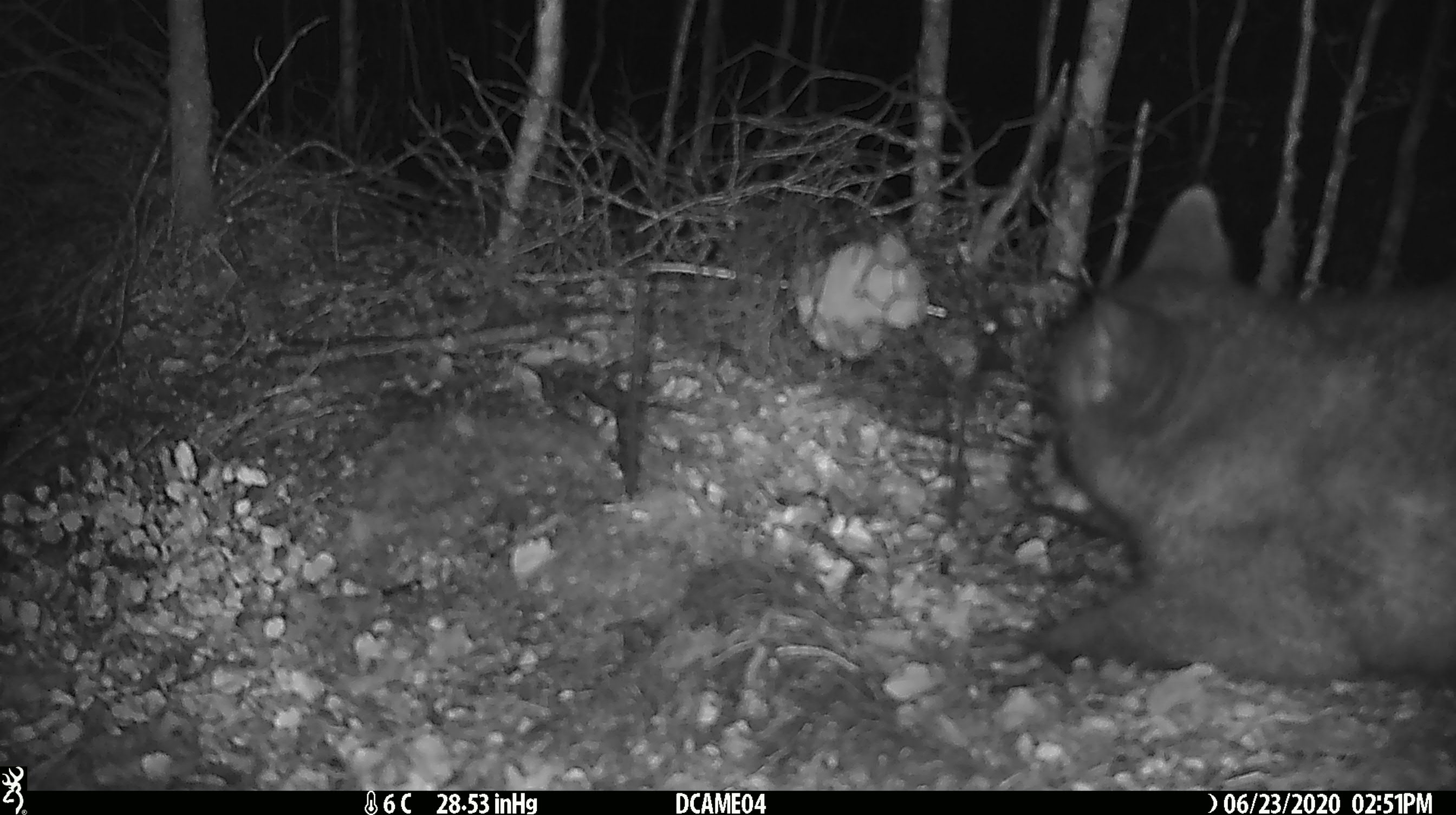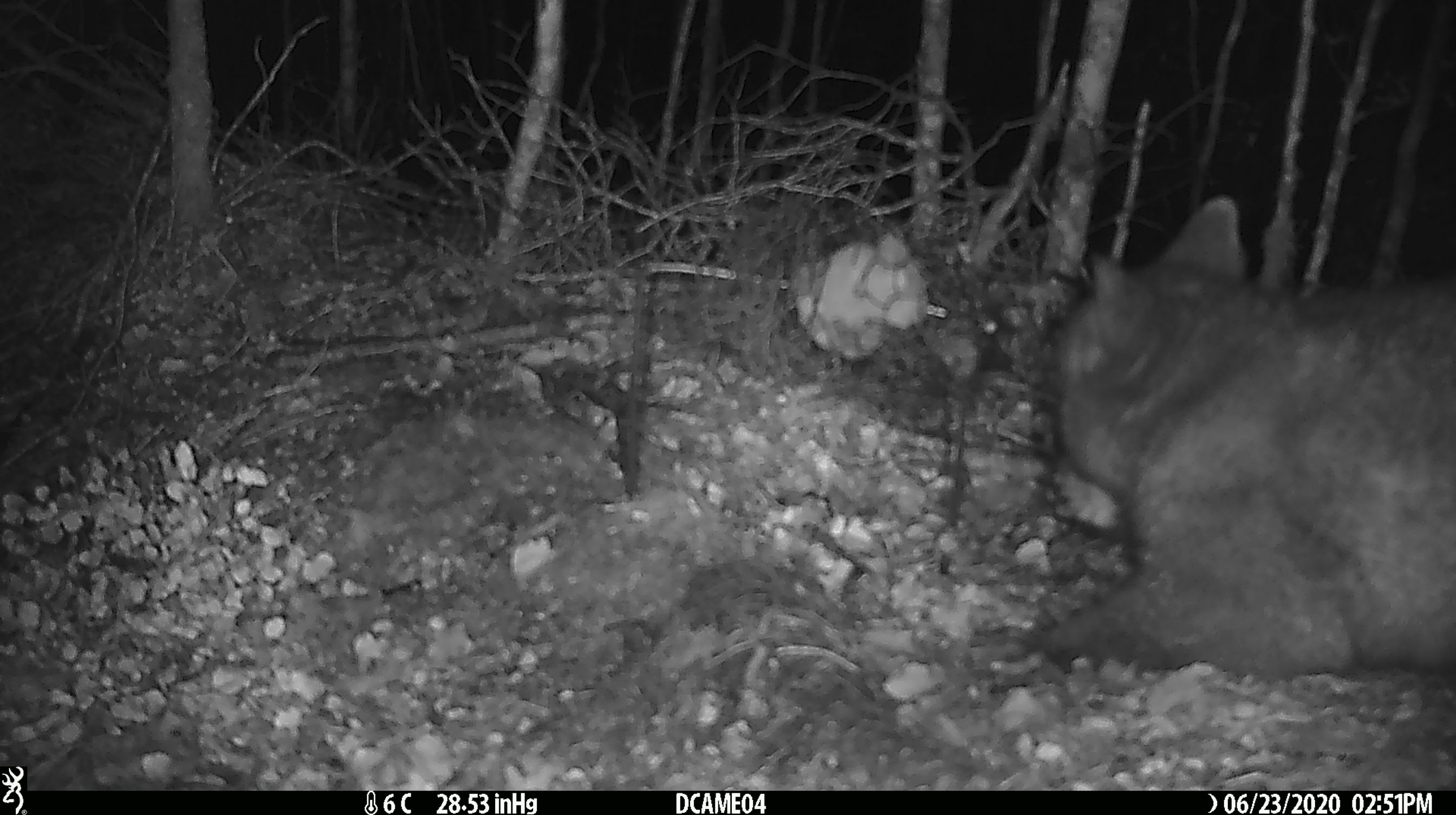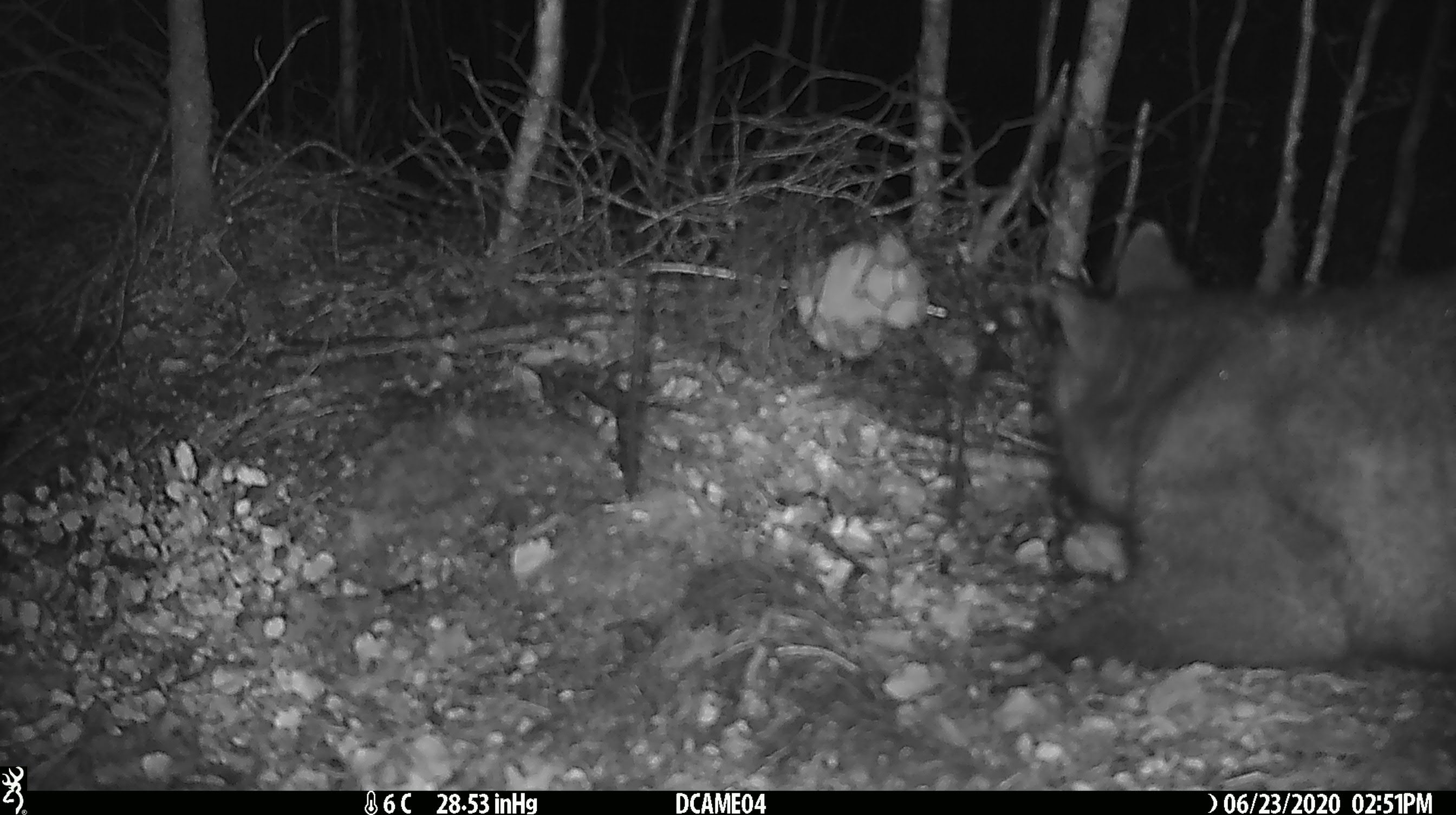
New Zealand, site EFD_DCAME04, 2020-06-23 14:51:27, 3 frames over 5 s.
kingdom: Animalia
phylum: Chordata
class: Mammalia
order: Diprotodontia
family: Phalangeridae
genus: Trichosurus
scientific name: Trichosurus vulpecula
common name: common brushtail possum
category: possum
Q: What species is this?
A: Possum (common brushtail possum) (Trichosurus vulpecula).